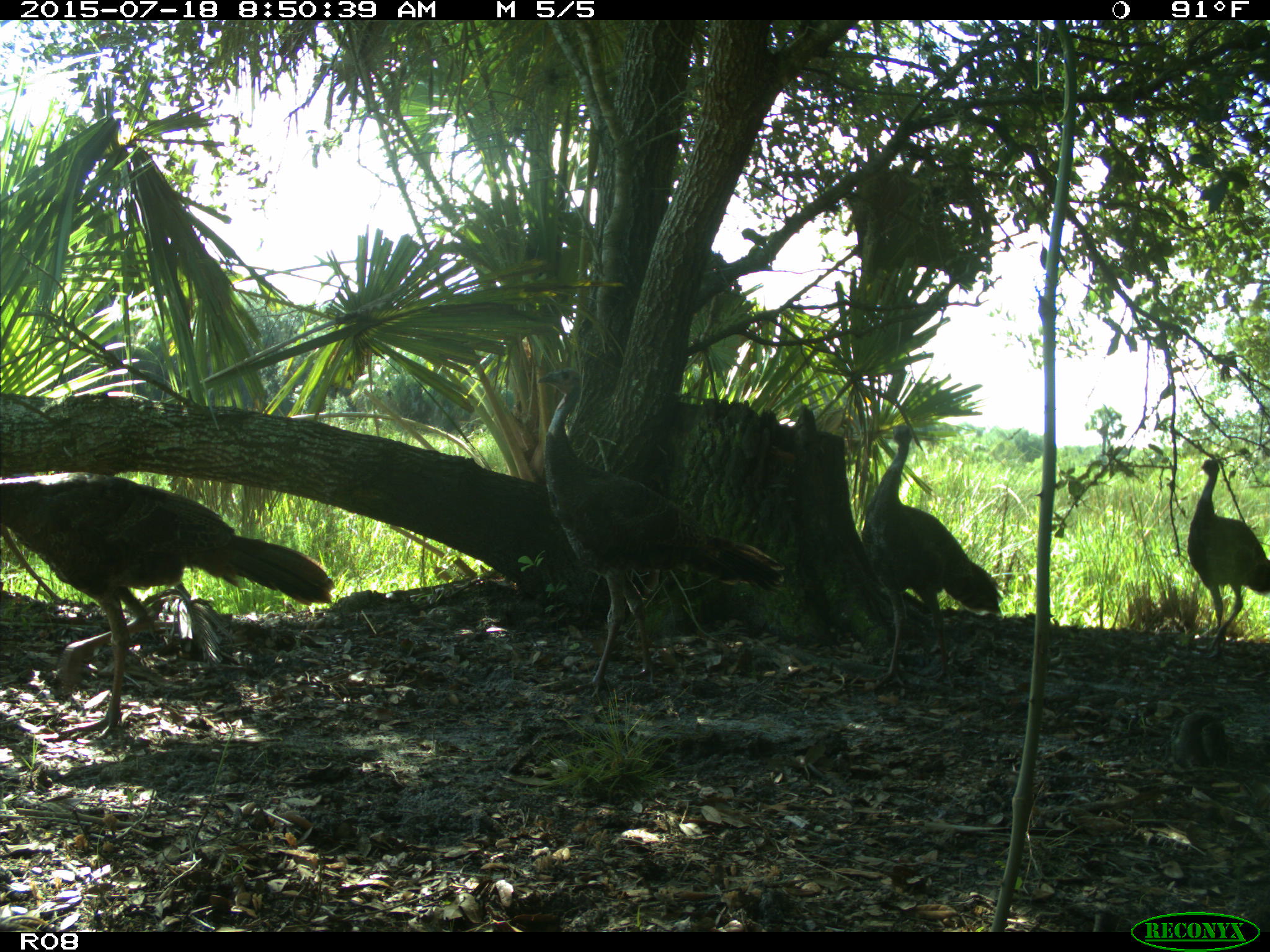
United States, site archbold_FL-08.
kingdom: Animalia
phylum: Chordata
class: Aves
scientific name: Aves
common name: birds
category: unidentified bird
Unidentified bird (birds) (Aves).